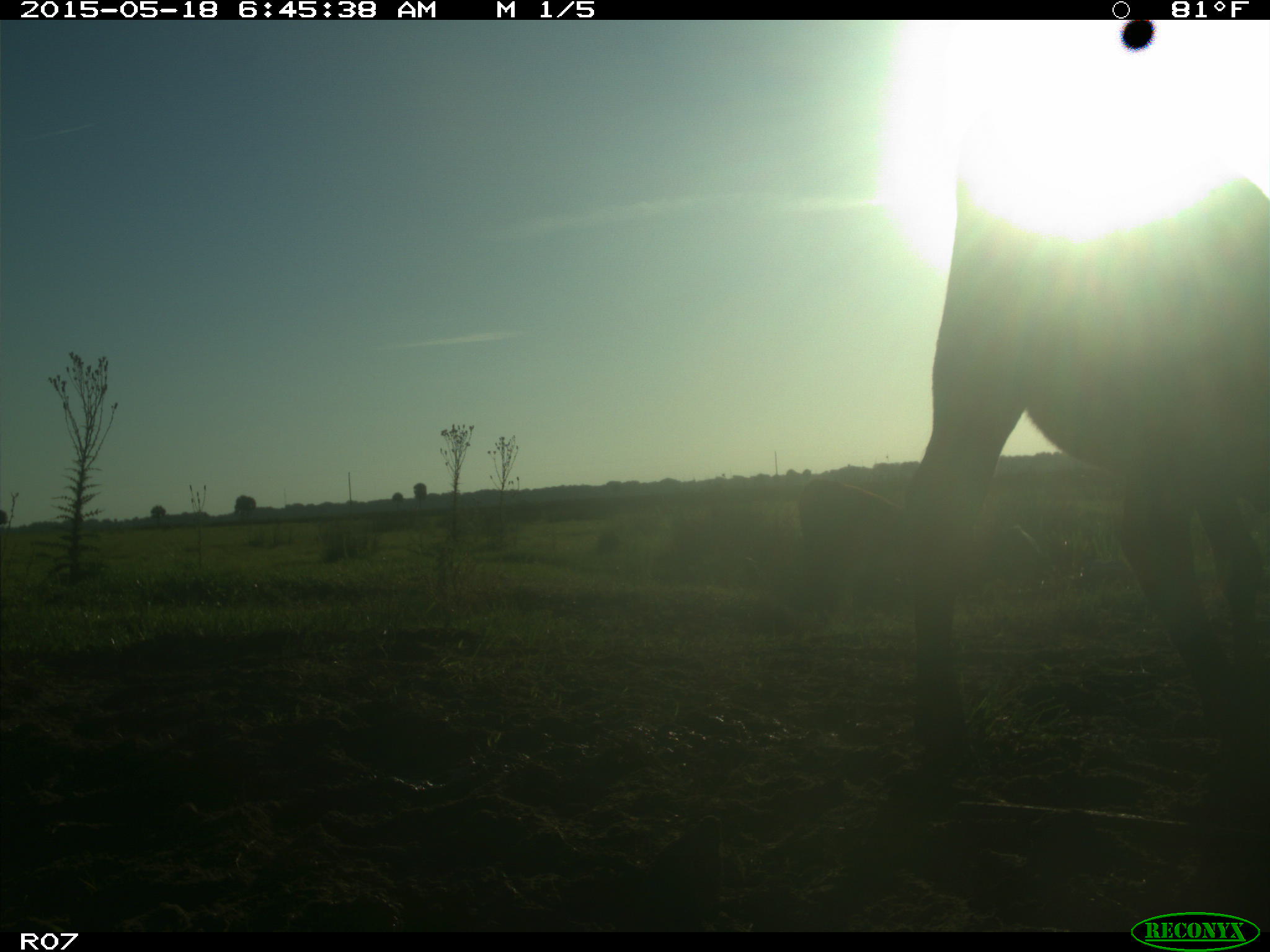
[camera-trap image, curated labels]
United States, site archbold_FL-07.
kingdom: Animalia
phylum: Chordata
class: Mammalia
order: Artiodactyla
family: Bovidae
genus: Bos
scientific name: Bos taurus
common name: domestic cow